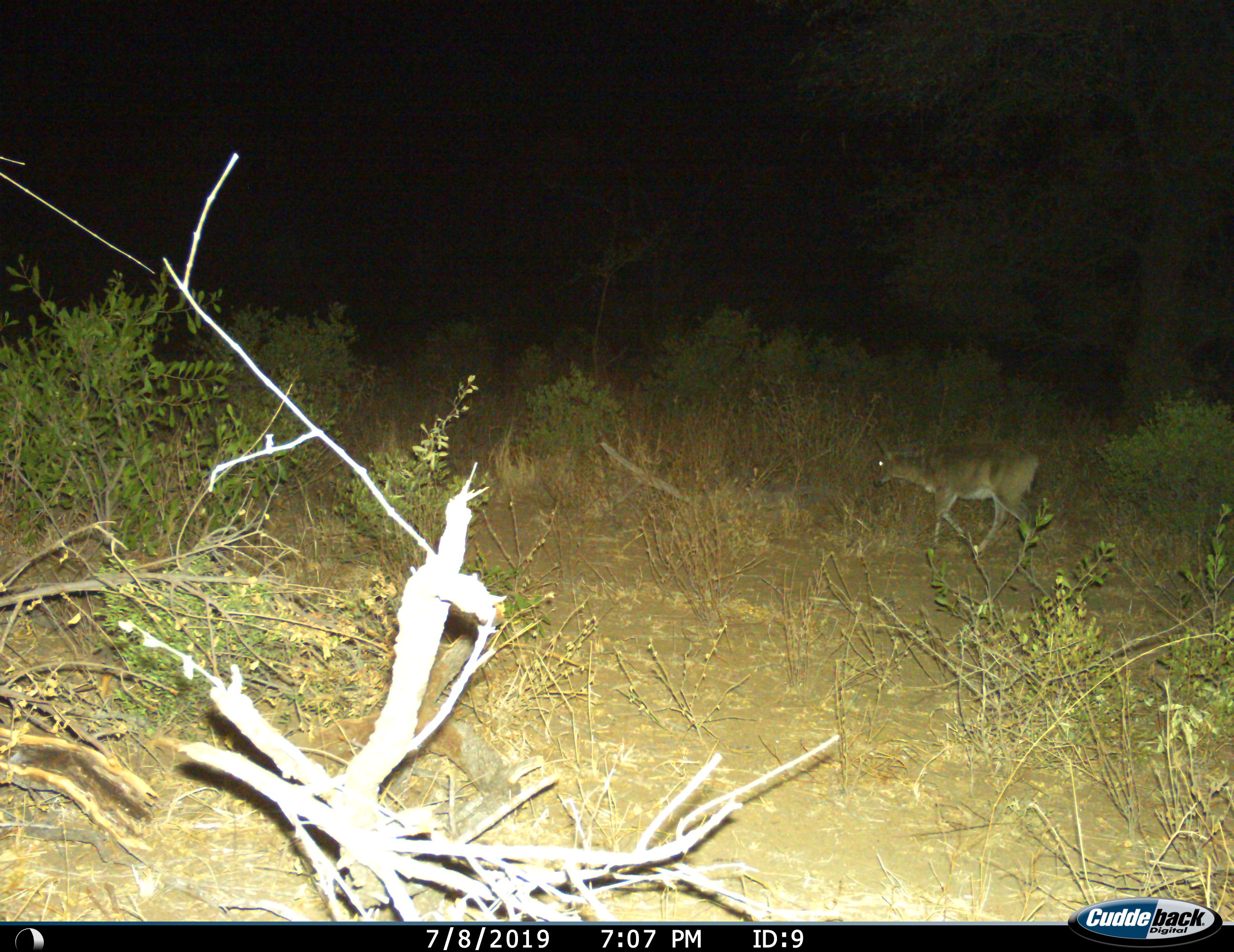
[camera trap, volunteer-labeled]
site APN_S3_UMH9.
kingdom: Animalia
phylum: Chordata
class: Mammalia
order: Artiodactyla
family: Bovidae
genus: Sylvicapra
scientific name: Sylvicapra grimmia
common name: common duiker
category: duikercommongrey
Duikercommongrey (common duiker) (Sylvicapra grimmia), count 1. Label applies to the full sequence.